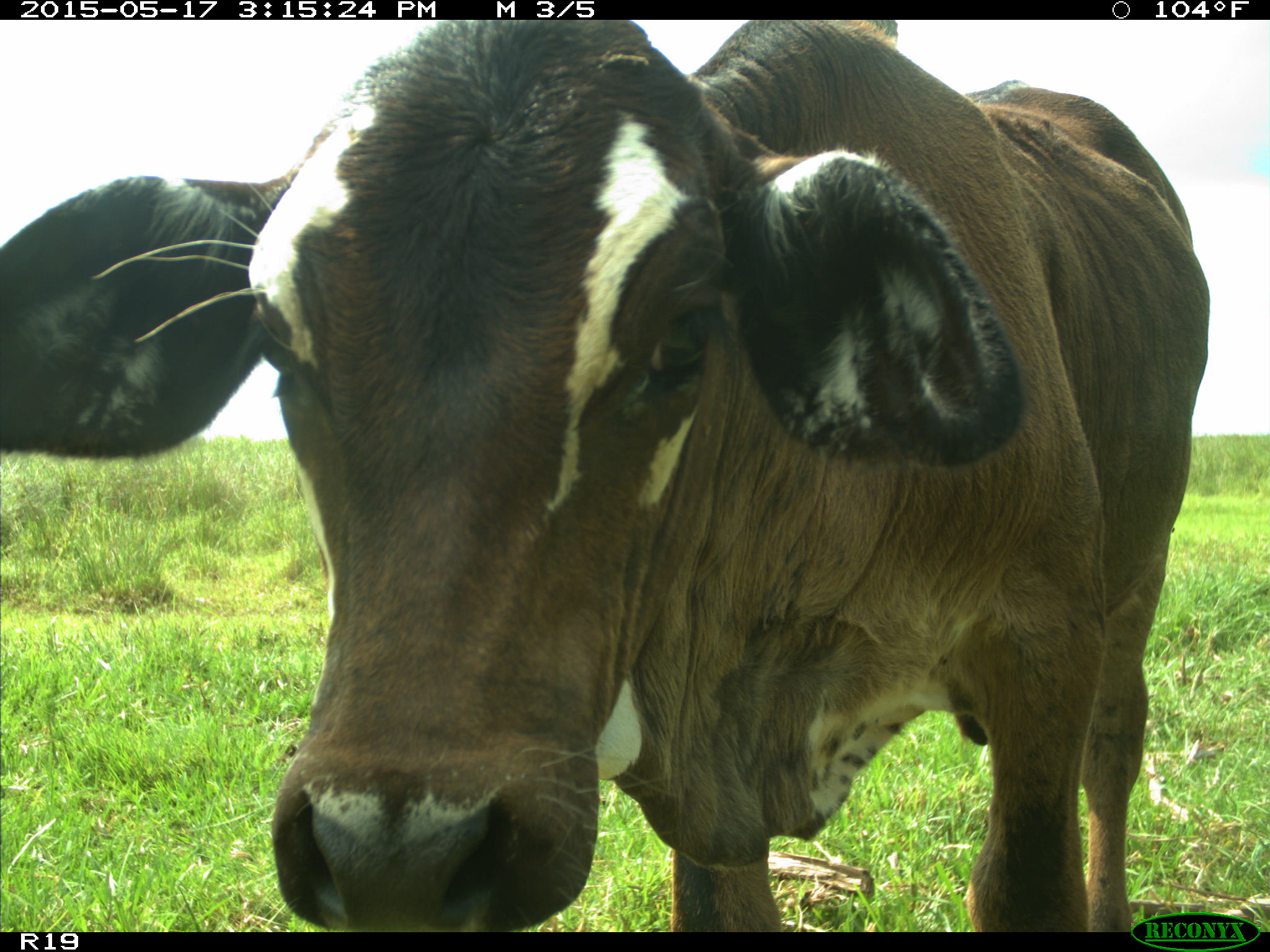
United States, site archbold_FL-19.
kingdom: Animalia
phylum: Chordata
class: Mammalia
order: Artiodactyla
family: Bovidae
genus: Bos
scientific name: Bos taurus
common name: domestic cow